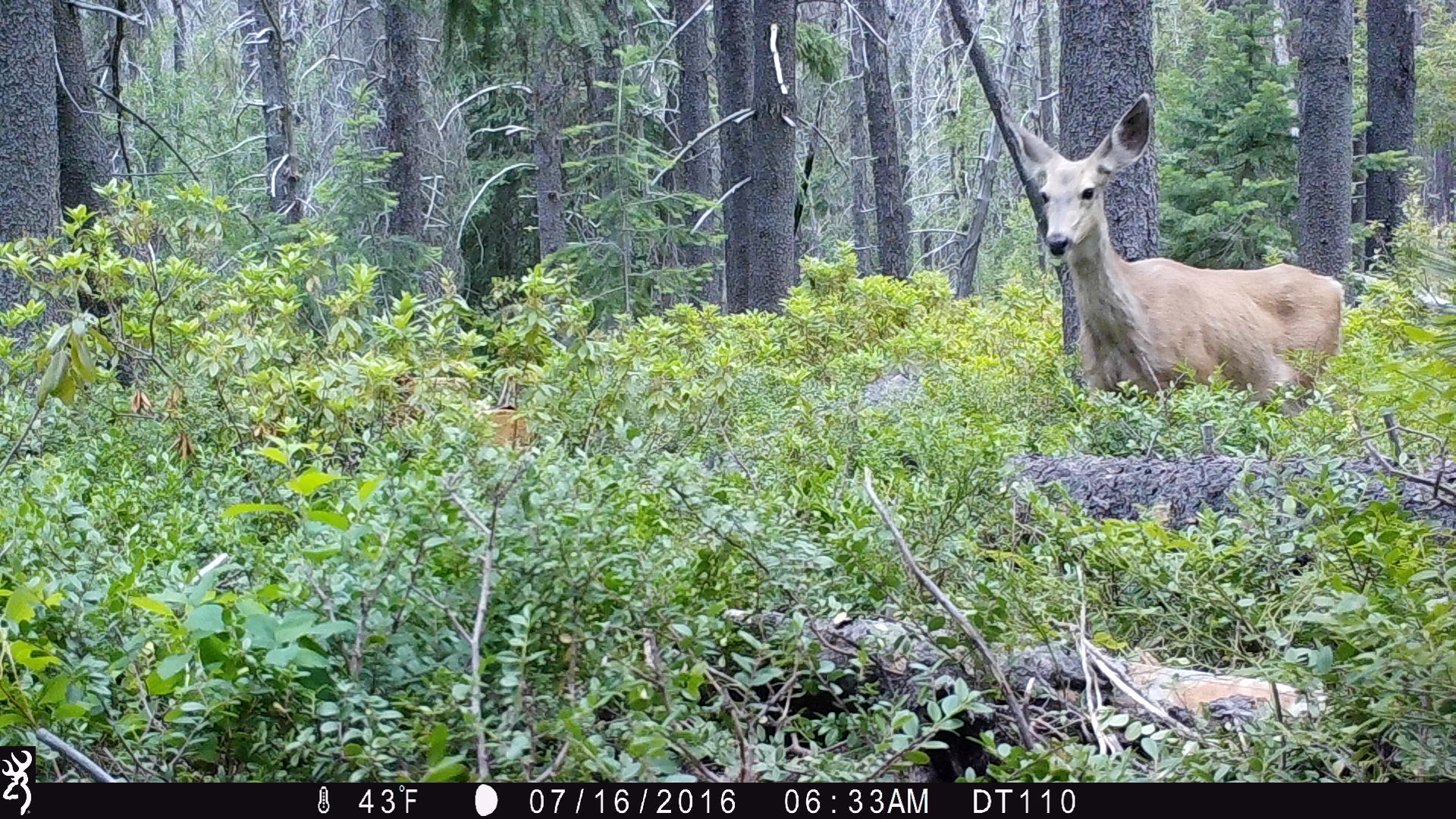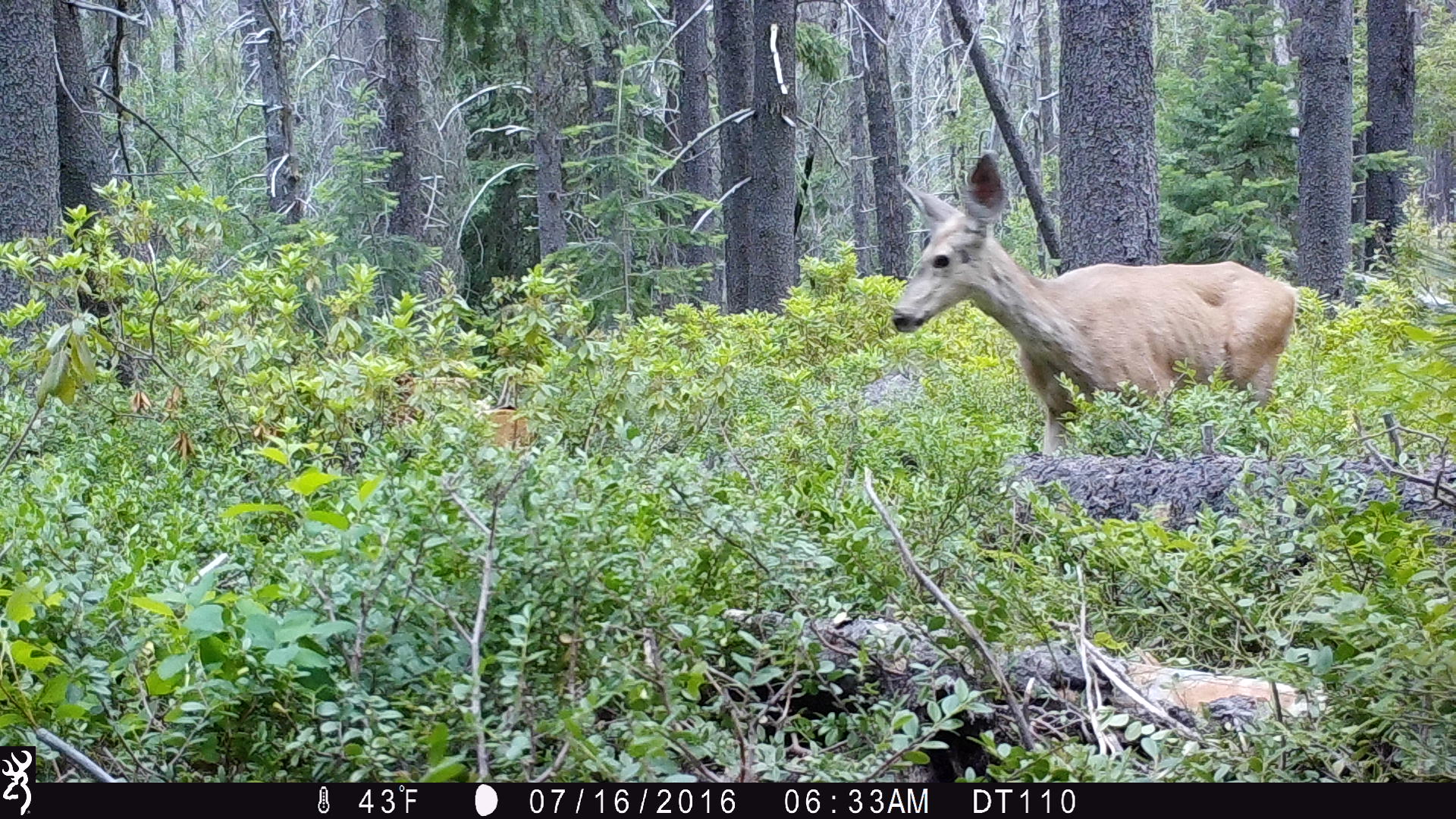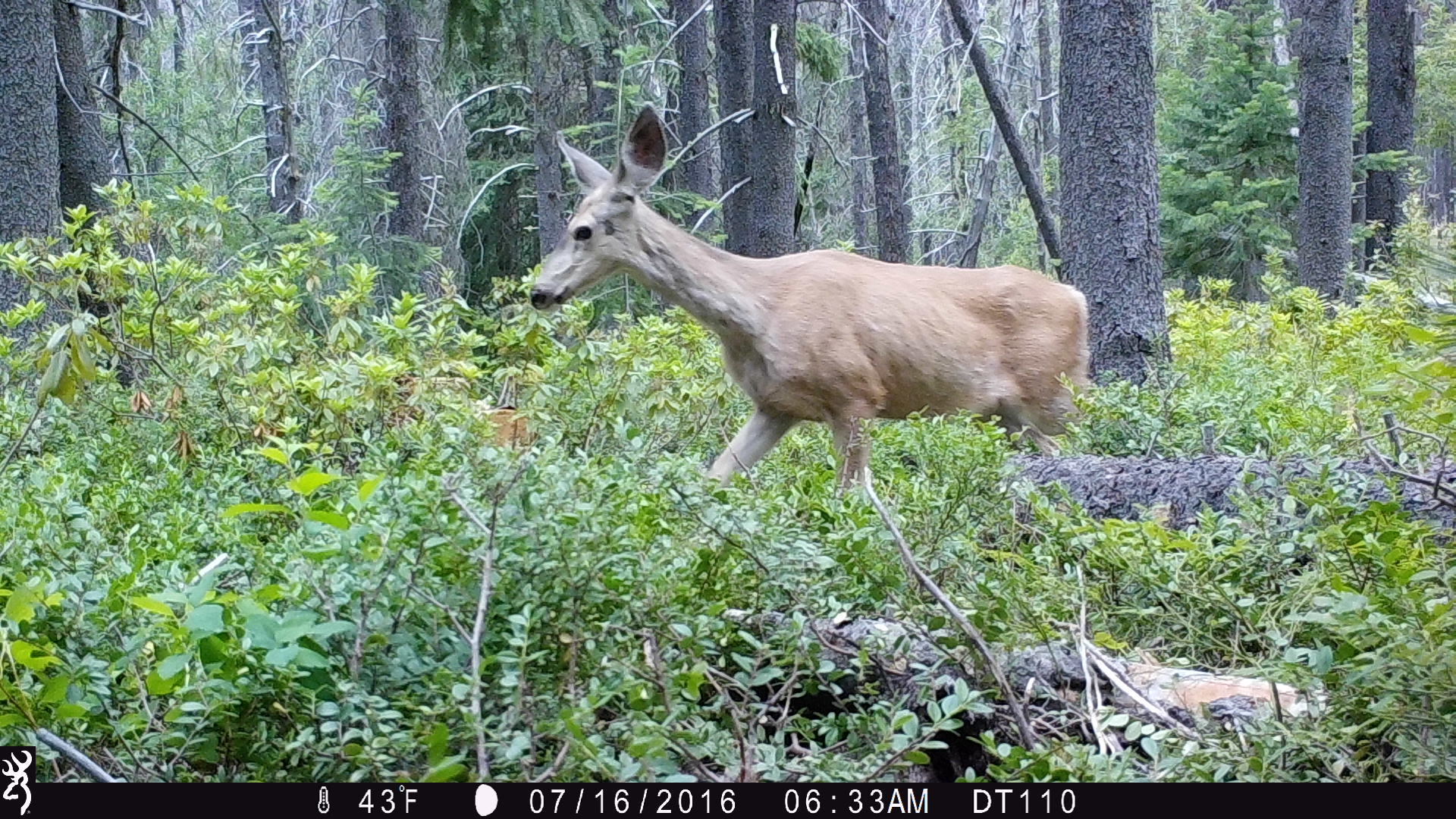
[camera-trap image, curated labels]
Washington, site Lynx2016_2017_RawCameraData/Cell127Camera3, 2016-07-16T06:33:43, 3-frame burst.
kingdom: Animalia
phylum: Chordata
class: Mammalia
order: Artiodactyla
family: Cervidae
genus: Odocoileus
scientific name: Odocoileus hemionus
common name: mule deer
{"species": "Odocoileus hemionus (mule deer)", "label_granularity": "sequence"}